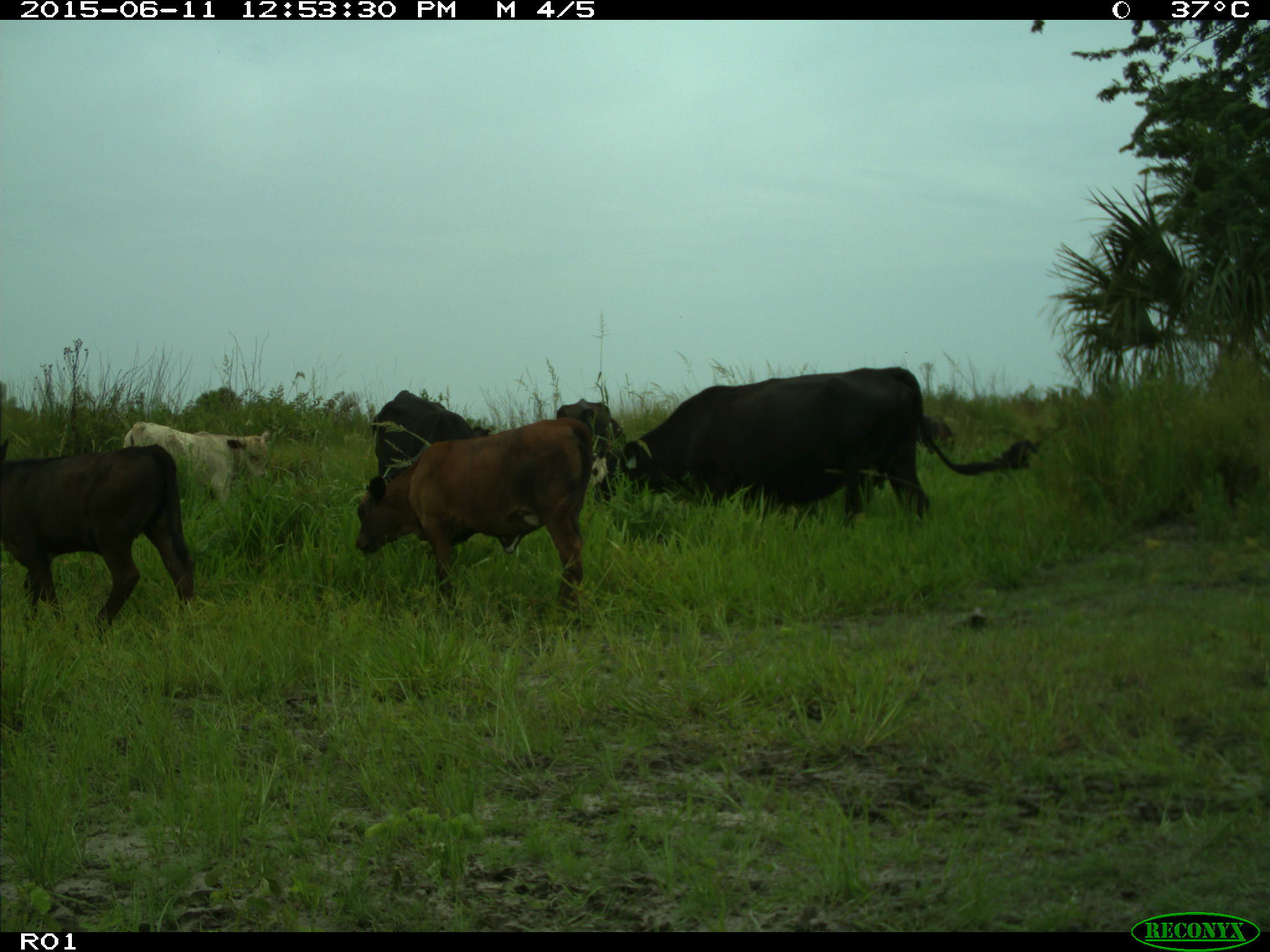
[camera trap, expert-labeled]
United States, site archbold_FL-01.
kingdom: Animalia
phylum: Chordata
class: Mammalia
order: Artiodactyla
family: Bovidae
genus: Bos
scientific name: Bos taurus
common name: domestic cow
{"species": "Bos taurus (domestic cow)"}